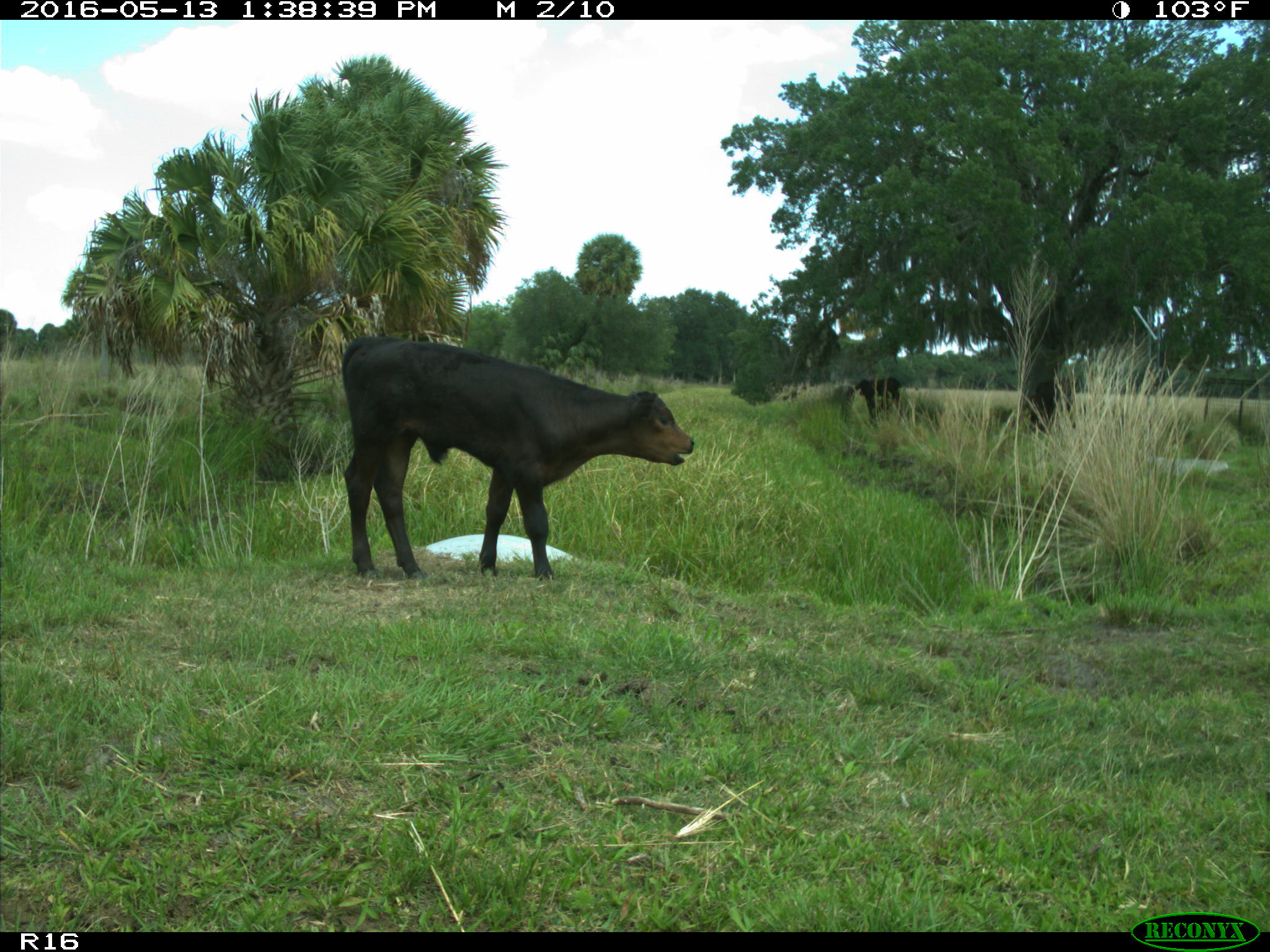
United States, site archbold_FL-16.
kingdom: Animalia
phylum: Chordata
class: Mammalia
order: Artiodactyla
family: Bovidae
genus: Bos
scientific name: Bos taurus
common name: domestic cow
Bos taurus (domestic cow).